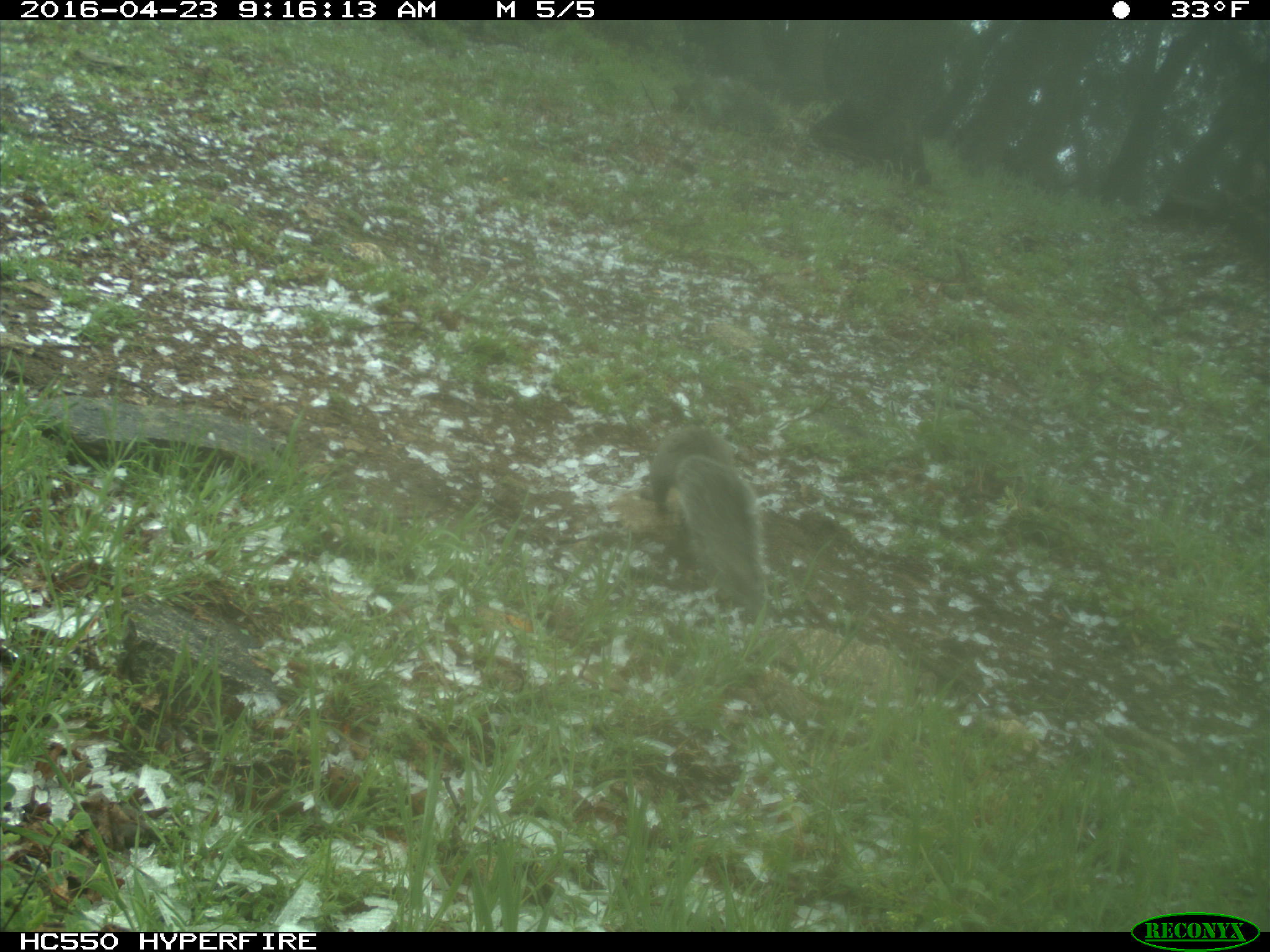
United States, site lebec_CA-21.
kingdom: Animalia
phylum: Chordata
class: Mammalia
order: Rodentia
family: Sciuridae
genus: Sciurus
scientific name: Sciurus carolinensis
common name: eastern gray squirrel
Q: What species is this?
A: Sciurus carolinensis (eastern gray squirrel).